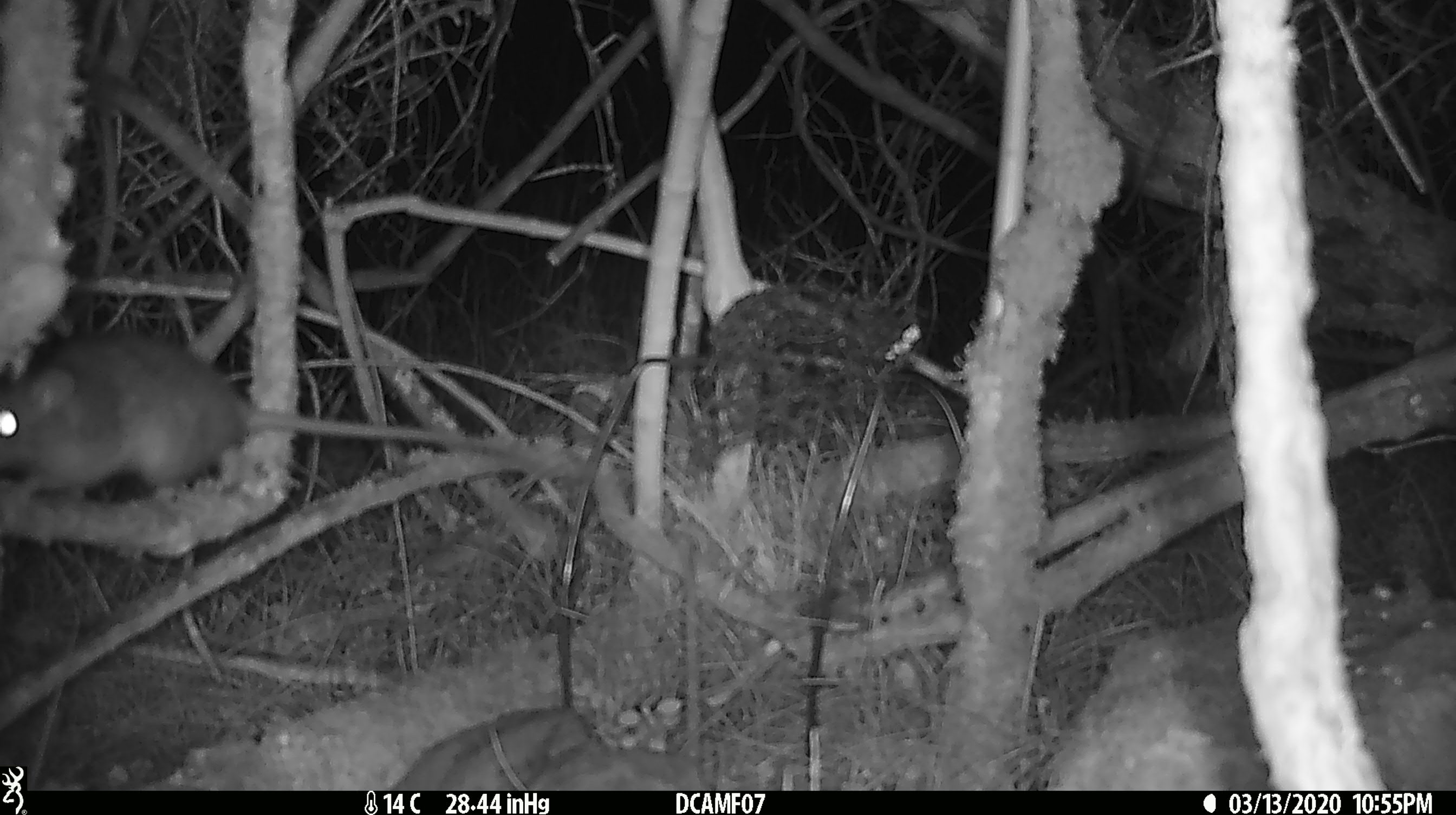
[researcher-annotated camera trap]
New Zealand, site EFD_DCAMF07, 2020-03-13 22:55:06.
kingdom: Animalia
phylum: Chordata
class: Mammalia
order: Rodentia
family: Muridae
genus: Rattus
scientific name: Rattus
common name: rat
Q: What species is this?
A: Rat (Rattus).